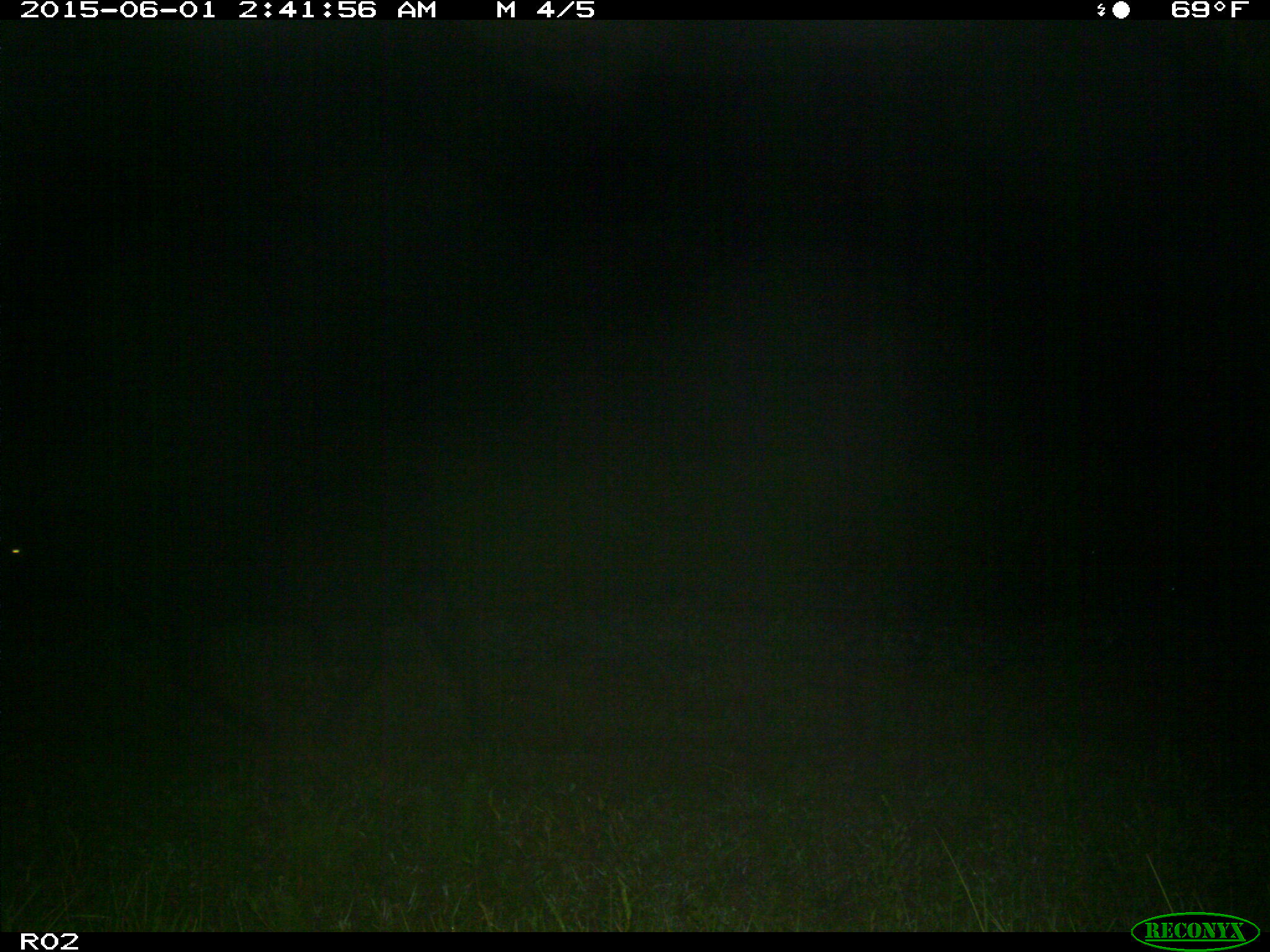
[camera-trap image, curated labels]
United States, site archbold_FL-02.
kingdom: Animalia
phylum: Chordata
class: Mammalia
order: Artiodactyla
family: Bovidae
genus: Bos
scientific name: Bos taurus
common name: domestic cow